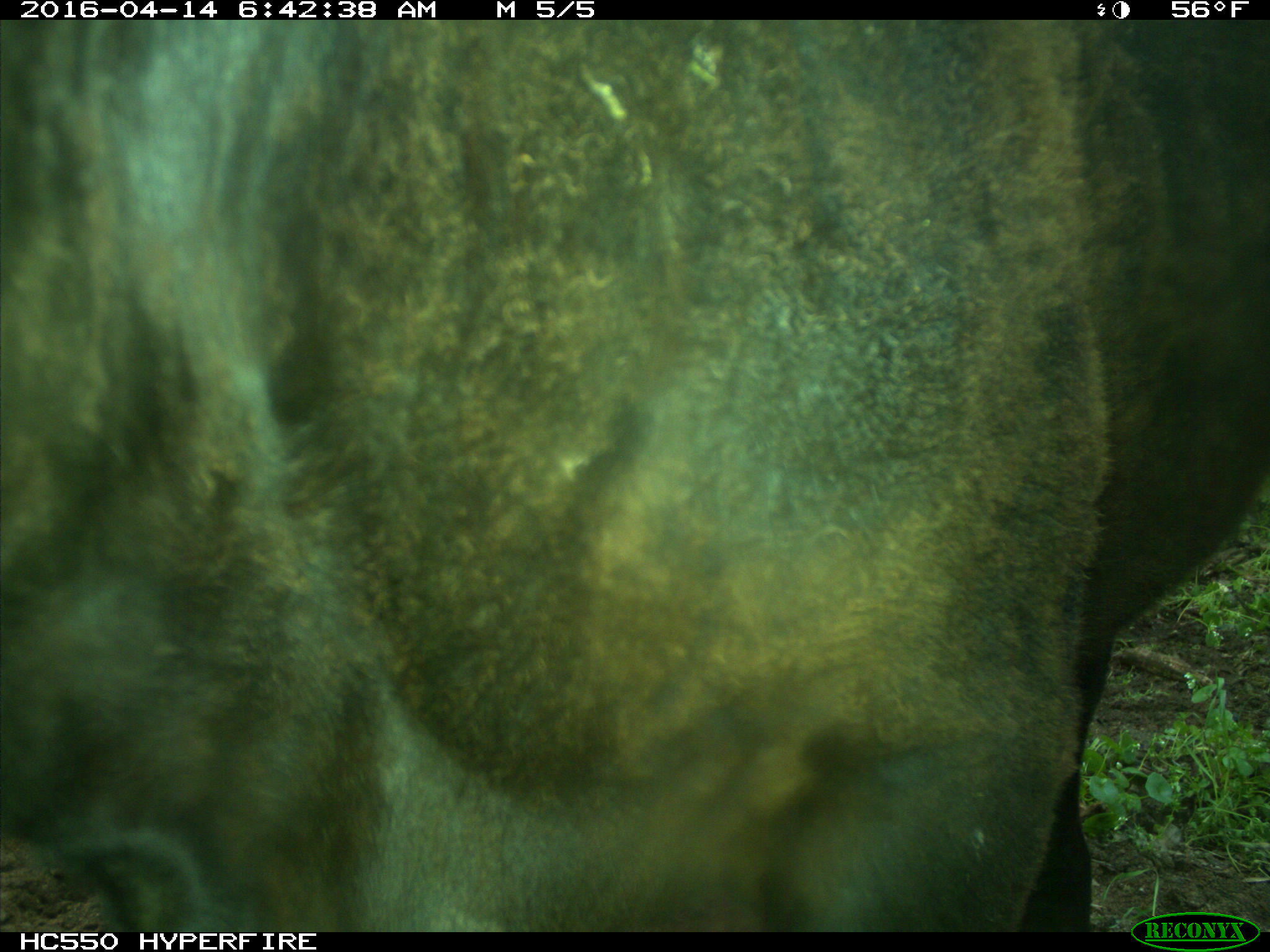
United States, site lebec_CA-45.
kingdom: Animalia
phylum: Chordata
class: Mammalia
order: Artiodactyla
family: Bovidae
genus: Bos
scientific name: Bos taurus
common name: domestic cow